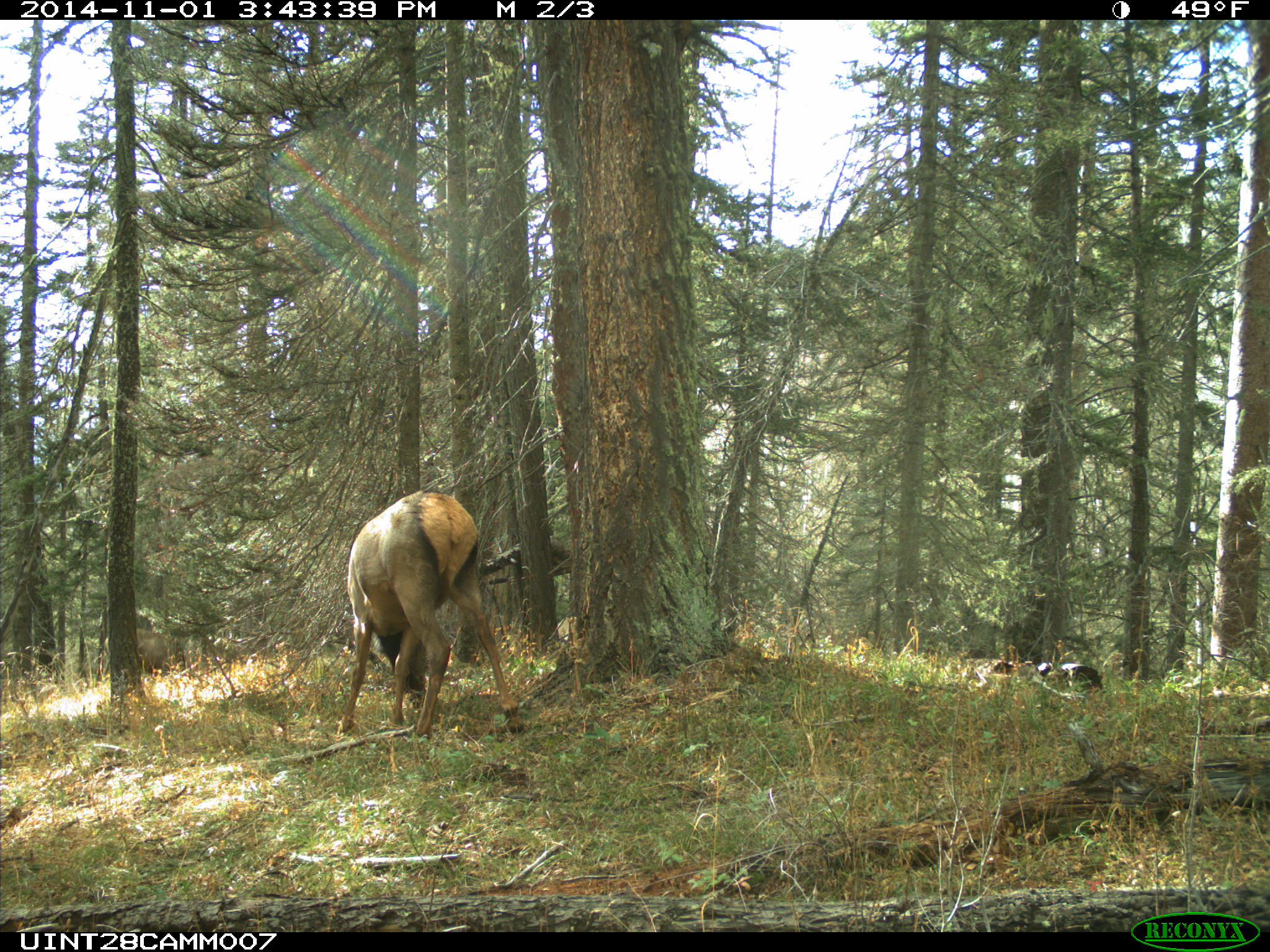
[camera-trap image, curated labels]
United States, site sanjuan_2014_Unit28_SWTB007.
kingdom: Animalia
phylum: Chordata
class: Mammalia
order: Artiodactyla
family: Cervidae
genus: Cervus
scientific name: Cervus elaphus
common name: red deer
Cervus elaphus (red deer).